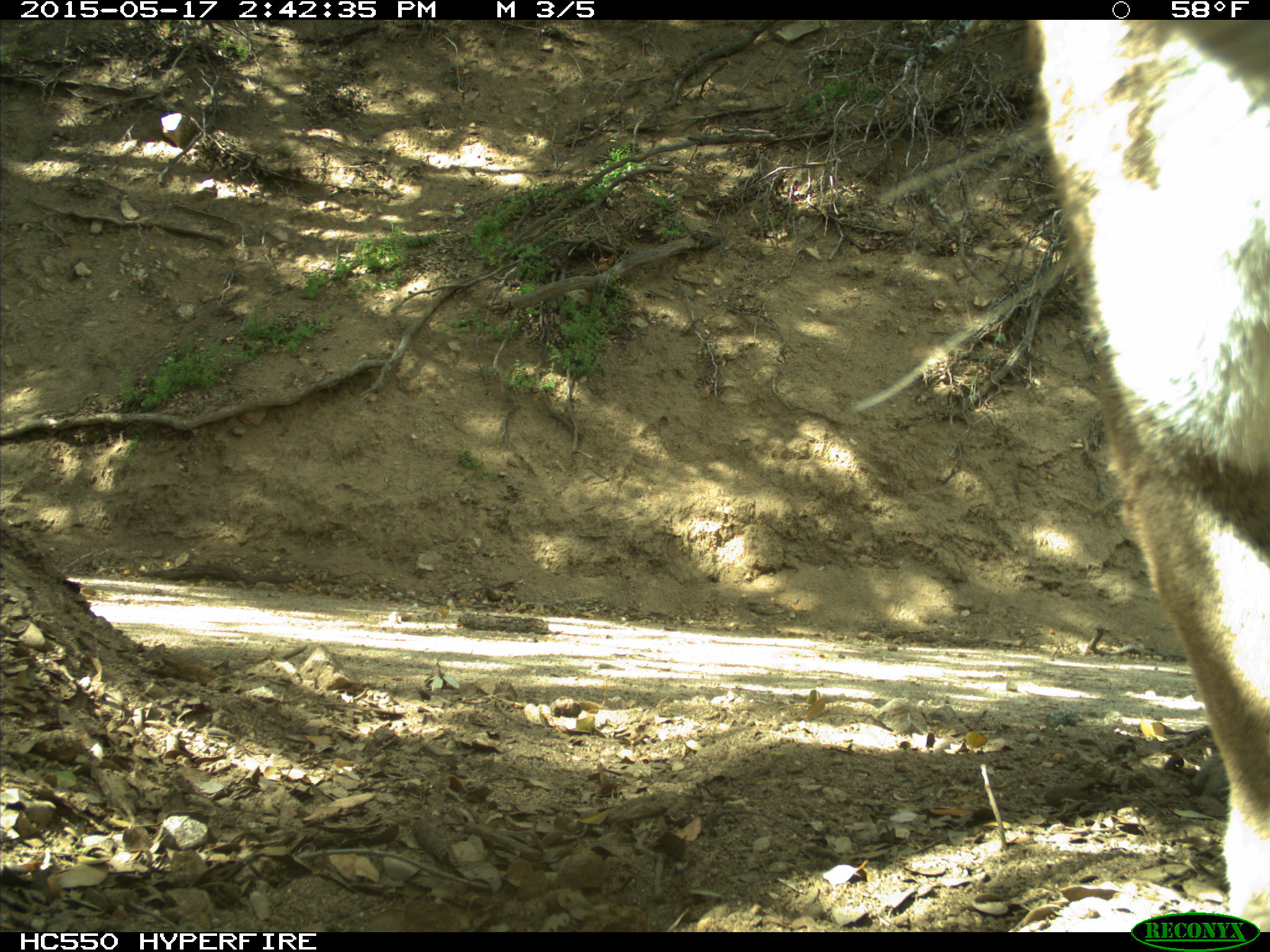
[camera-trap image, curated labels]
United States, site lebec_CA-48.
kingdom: Animalia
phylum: Chordata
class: Mammalia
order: Carnivora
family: Felidae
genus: Puma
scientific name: Puma concolor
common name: mountain lion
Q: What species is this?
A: Puma concolor (mountain lion).